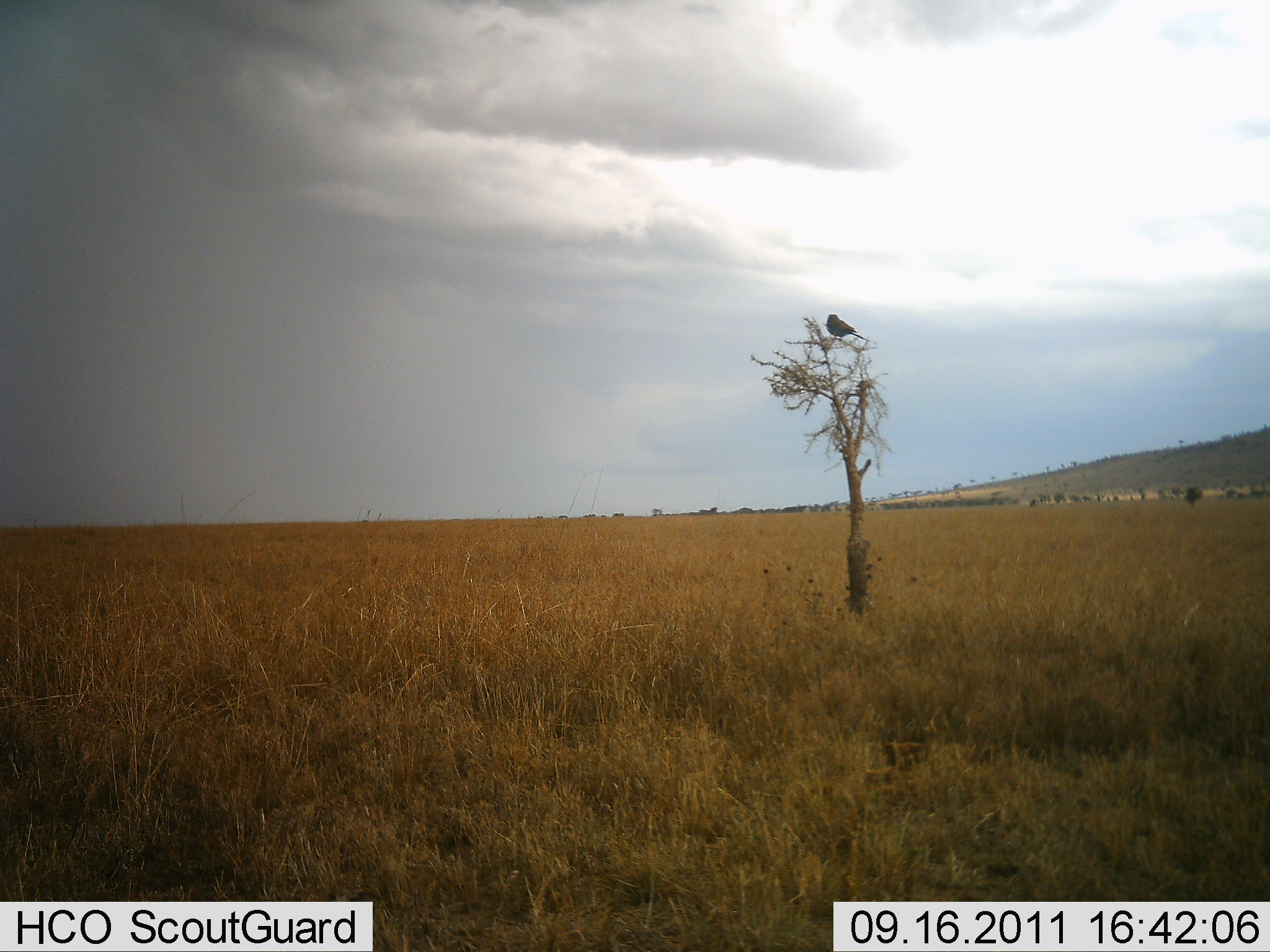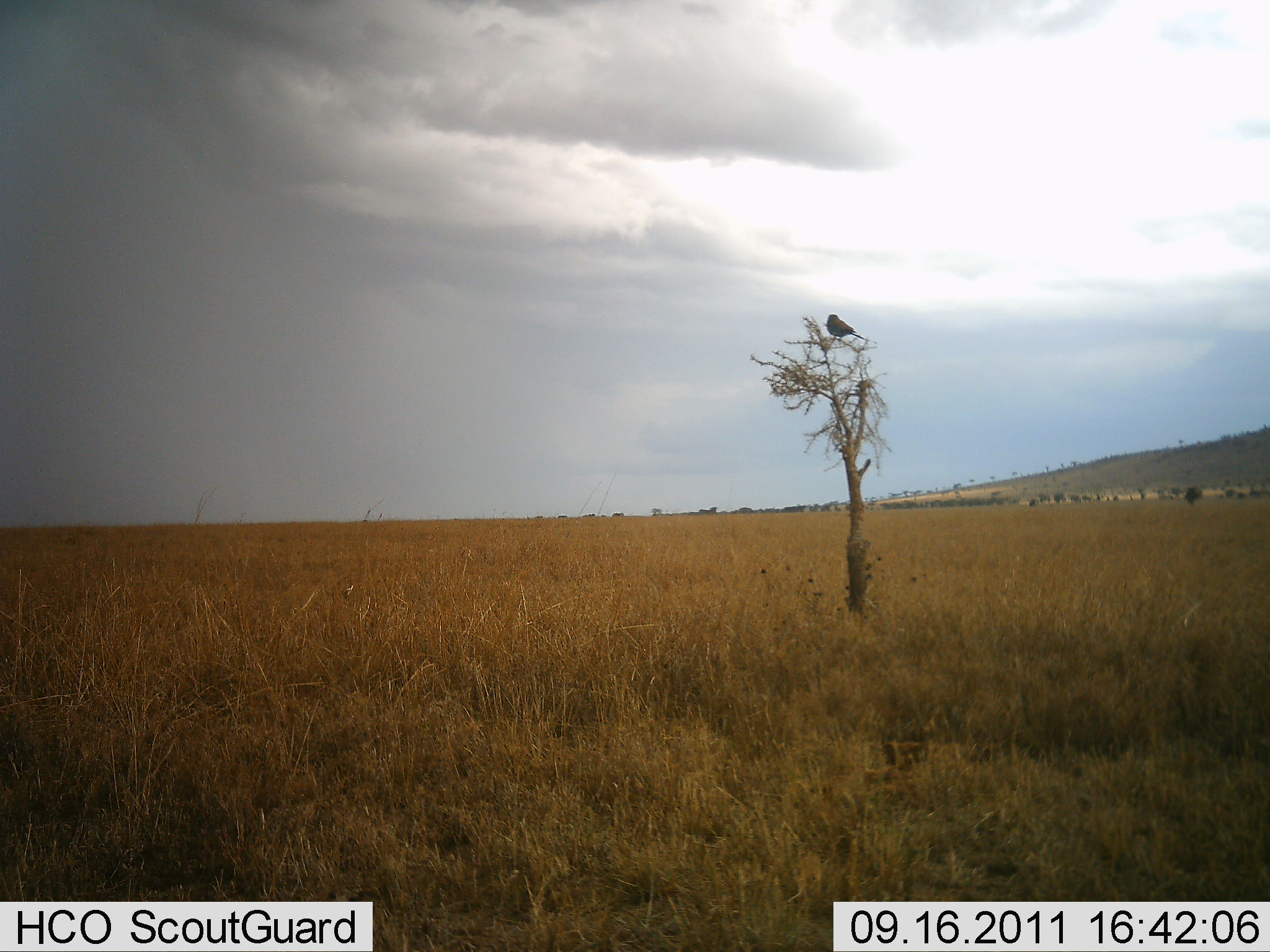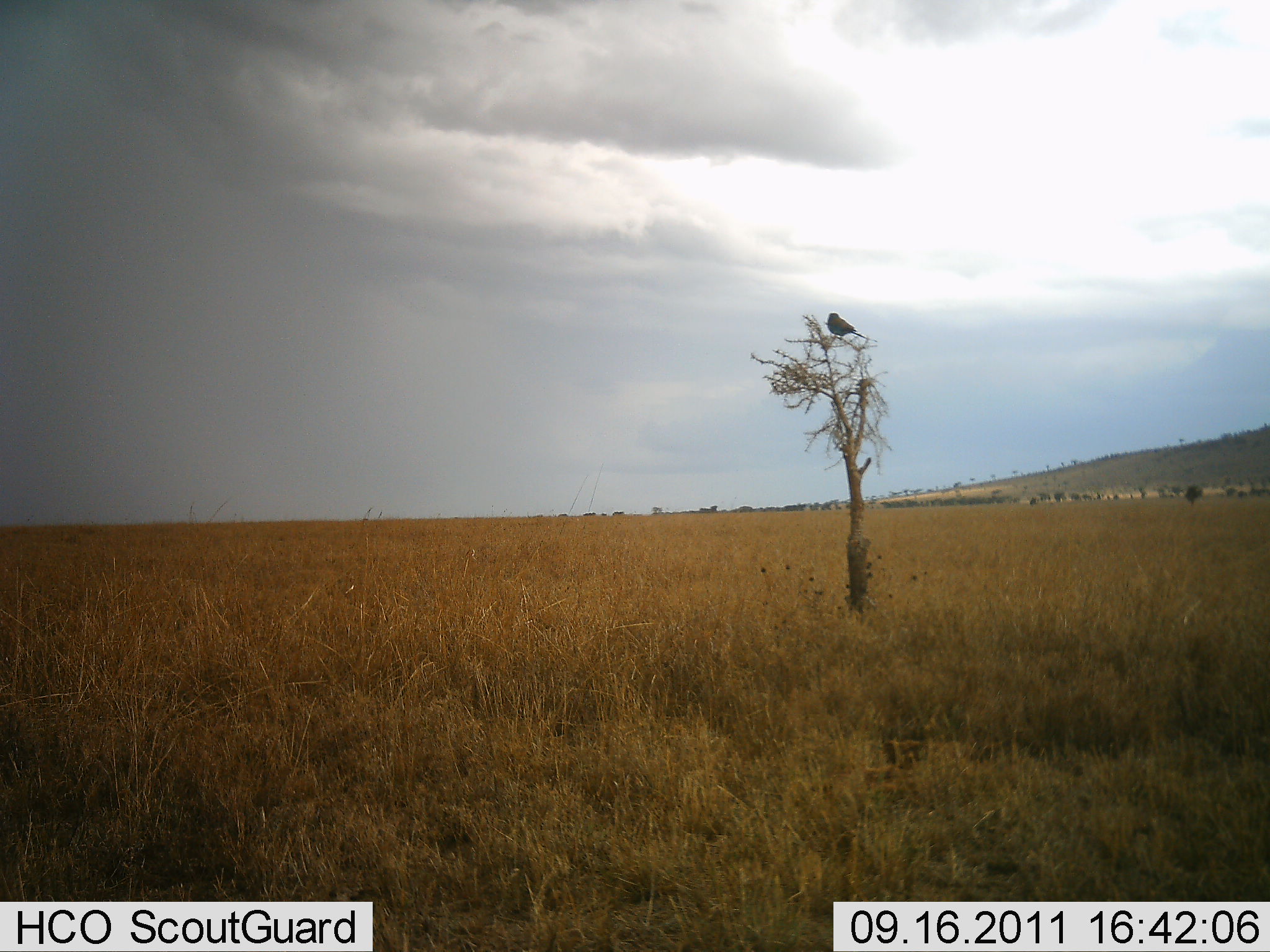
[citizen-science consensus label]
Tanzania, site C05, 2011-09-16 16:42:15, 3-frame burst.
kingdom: Animalia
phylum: Chordata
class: Aves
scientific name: Aves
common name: bird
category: otherbird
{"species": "otherbird (bird) (Aves)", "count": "1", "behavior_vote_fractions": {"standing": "50%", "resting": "67%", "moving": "0%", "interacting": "0%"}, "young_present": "0%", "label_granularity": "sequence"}